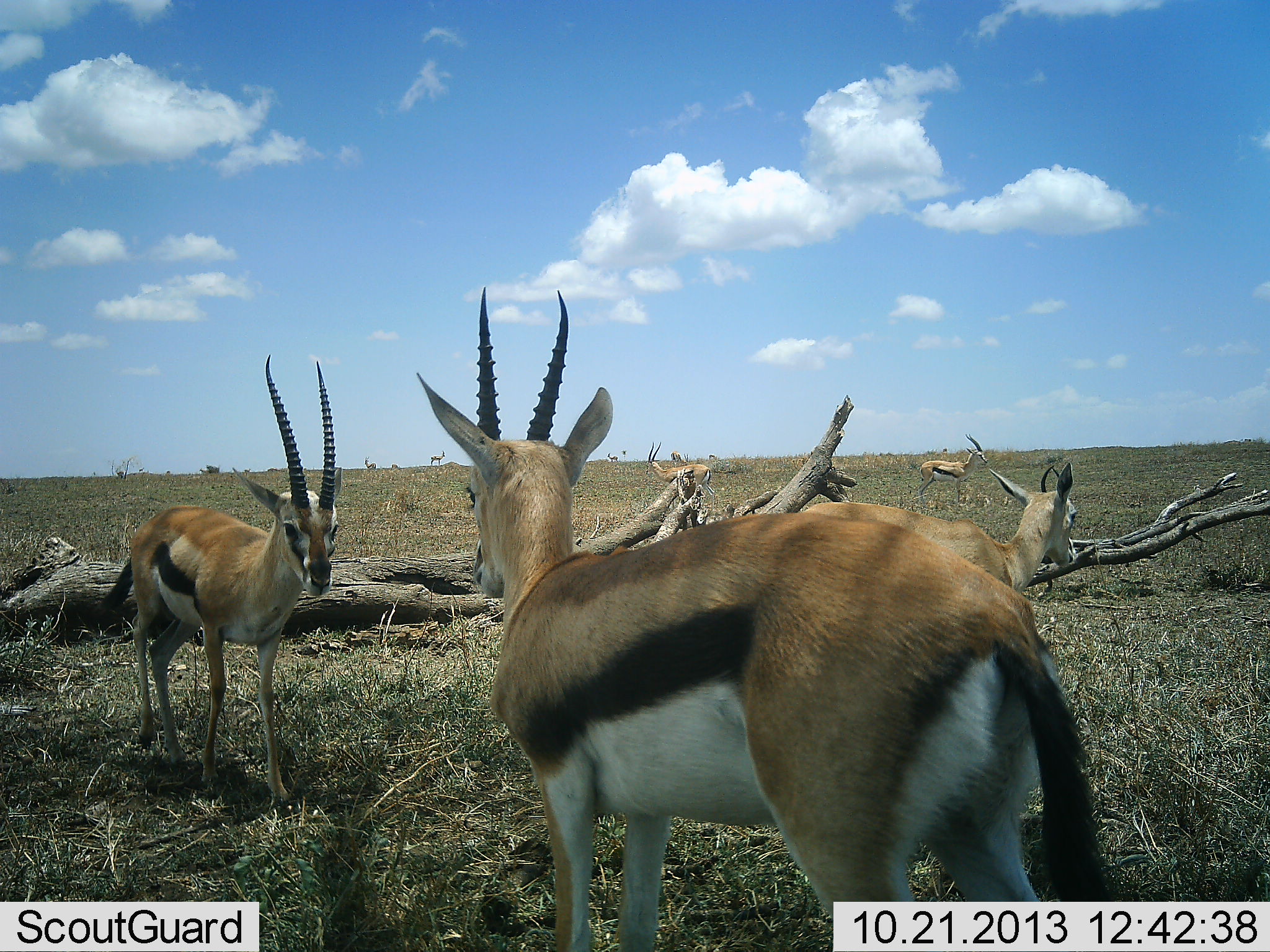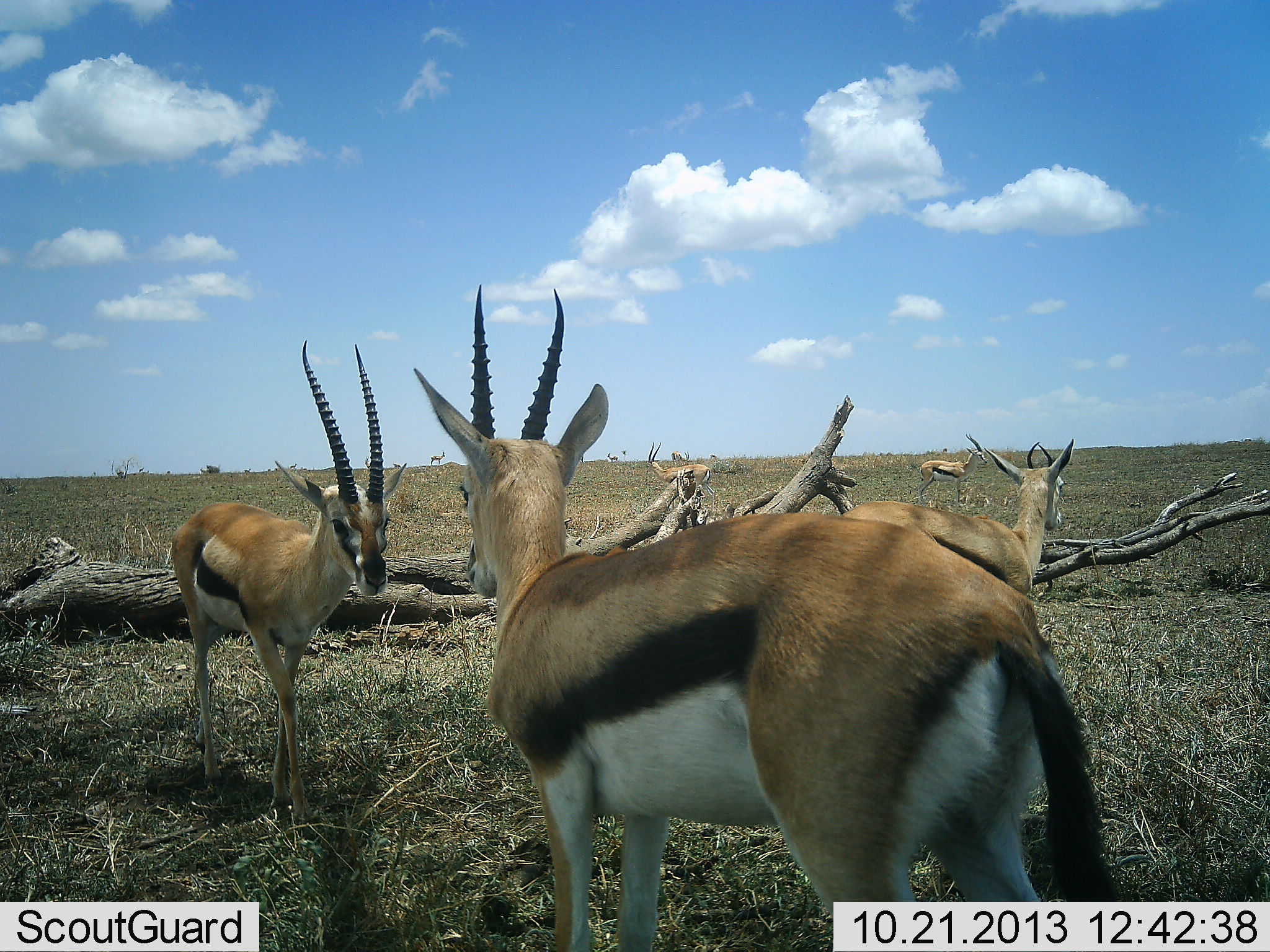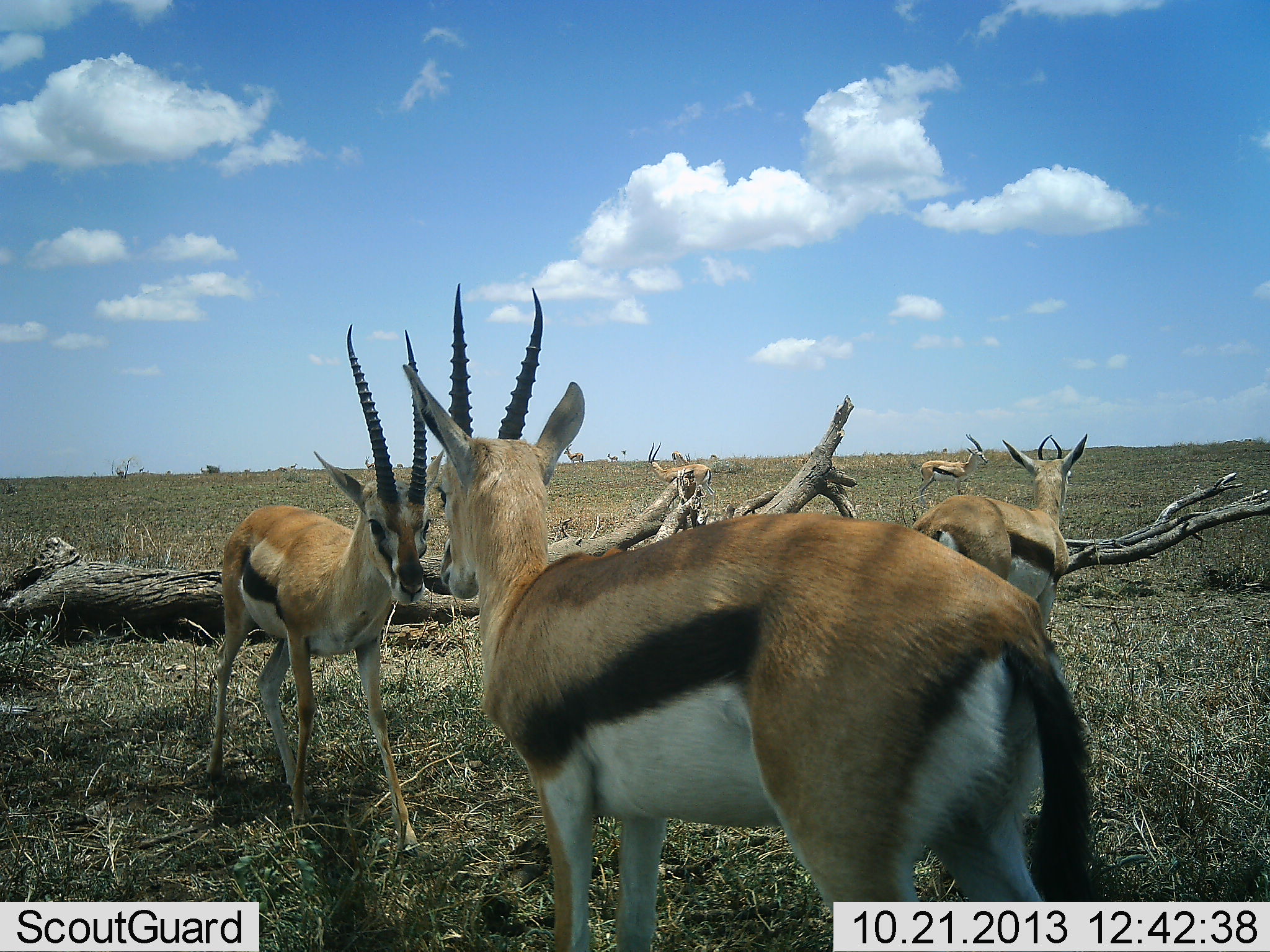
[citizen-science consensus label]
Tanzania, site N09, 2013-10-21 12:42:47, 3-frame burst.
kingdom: Animalia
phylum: Chordata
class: Mammalia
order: Artiodactyla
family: Bovidae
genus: Eudorcas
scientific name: Eudorcas thomsonii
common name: thomson's gazelle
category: gazellethomsons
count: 5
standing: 83%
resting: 3%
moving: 48%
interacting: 48%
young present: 0%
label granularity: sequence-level